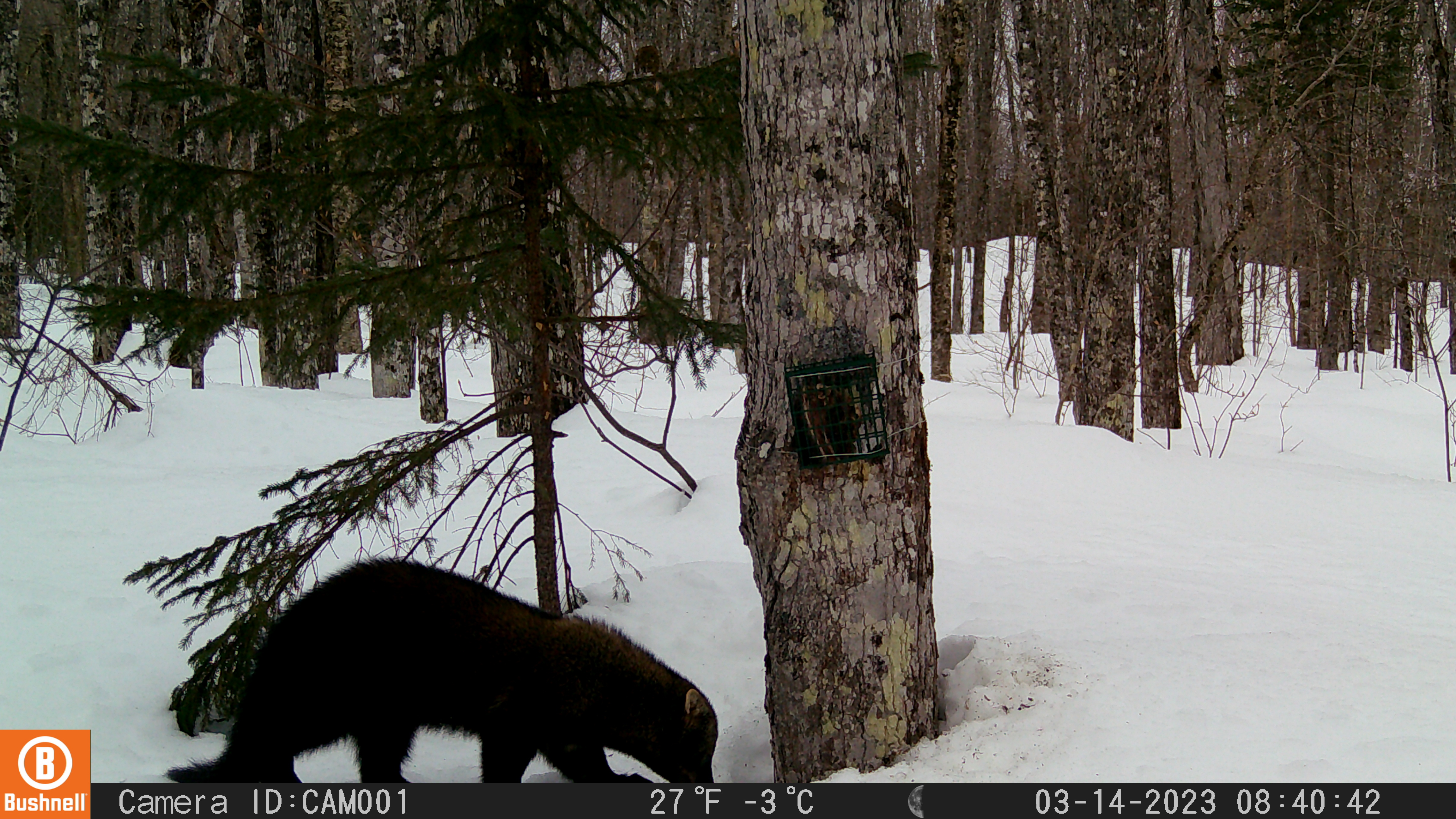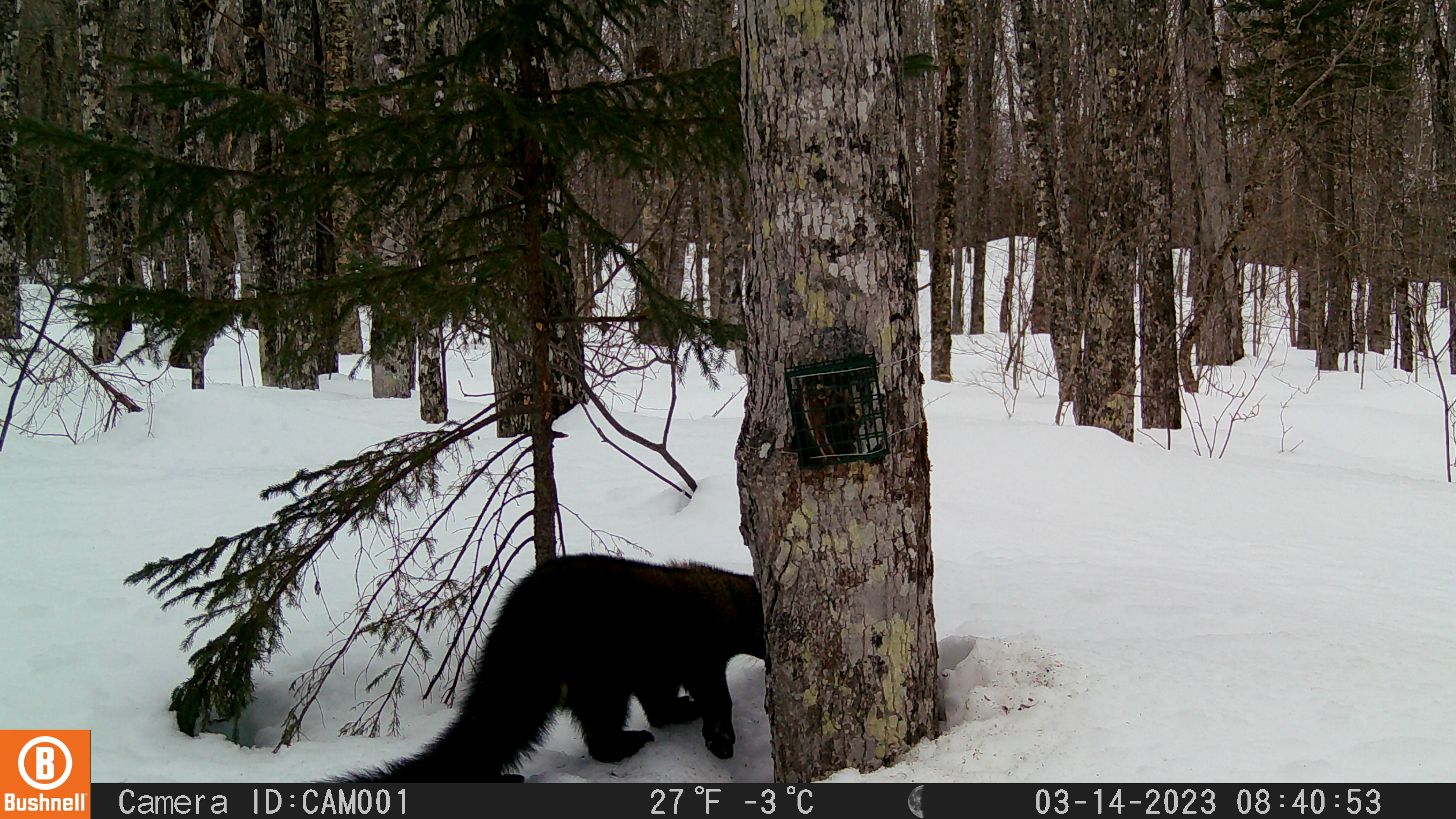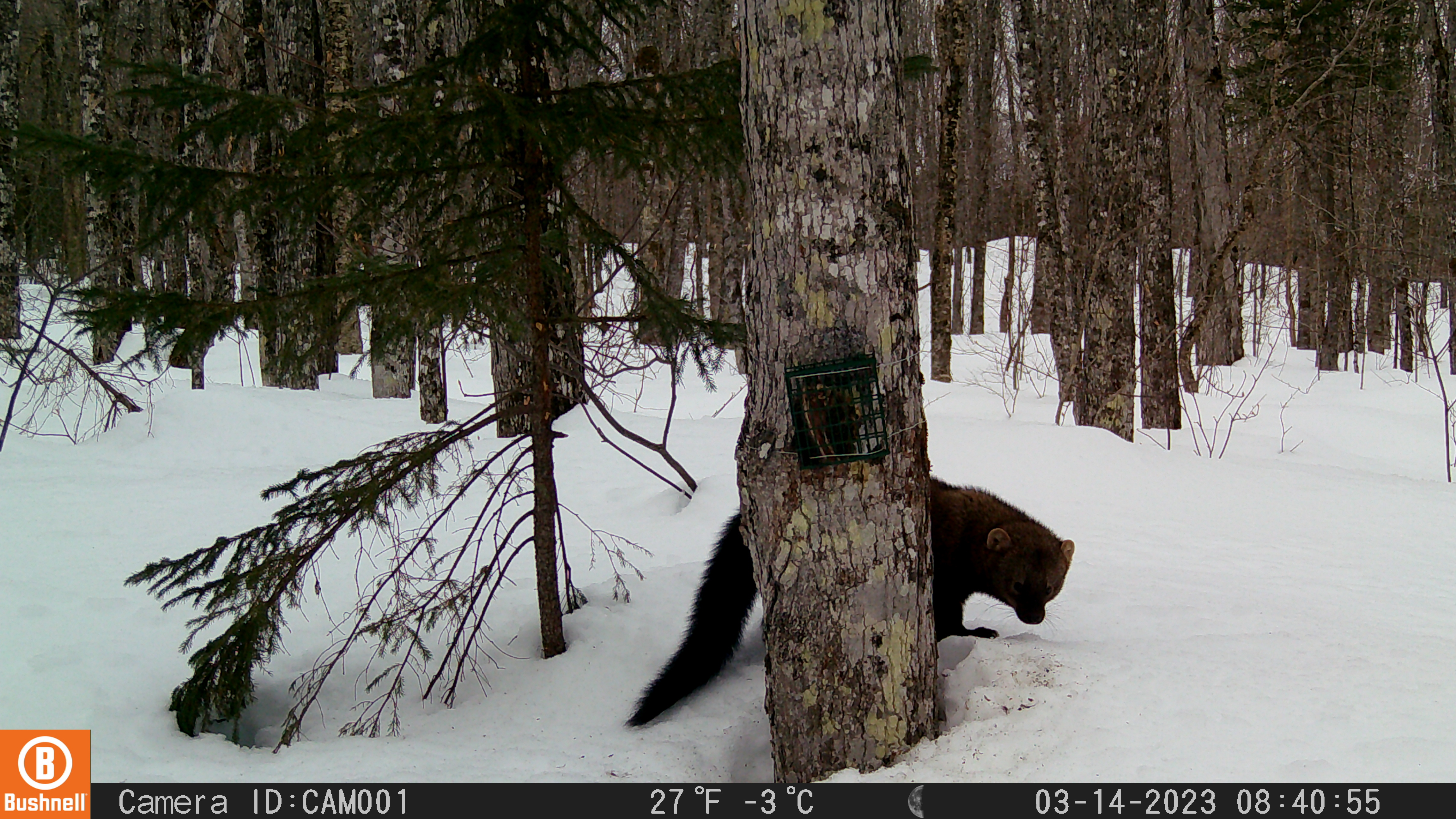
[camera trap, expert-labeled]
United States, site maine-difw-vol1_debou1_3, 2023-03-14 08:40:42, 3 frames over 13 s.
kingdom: Animalia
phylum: Chordata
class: Mammalia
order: Carnivora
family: Mustelidae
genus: Pekania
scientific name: Pekania pennanti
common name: fisher